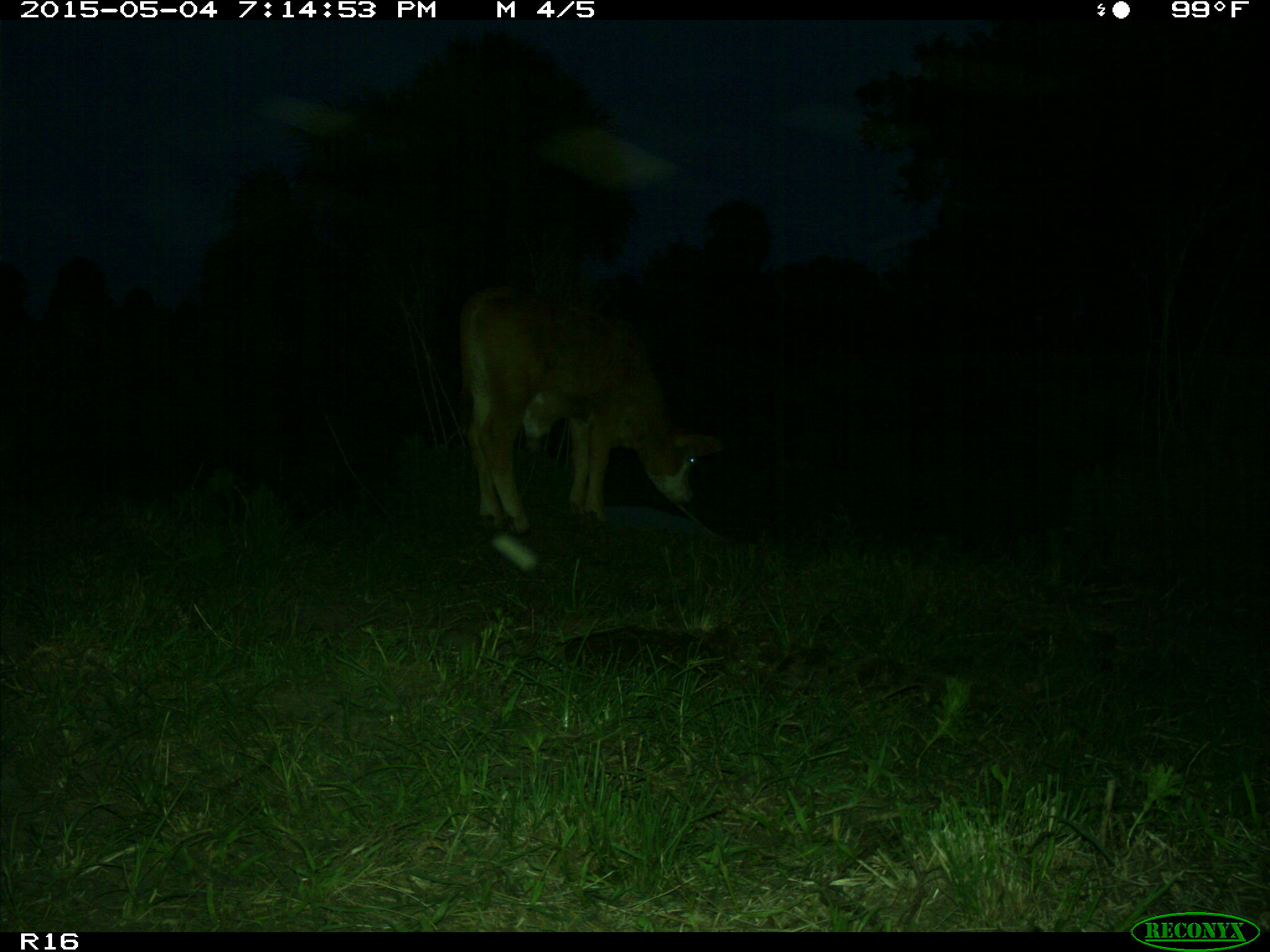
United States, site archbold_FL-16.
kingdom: Animalia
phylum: Chordata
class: Mammalia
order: Artiodactyla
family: Bovidae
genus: Bos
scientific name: Bos taurus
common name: domestic cow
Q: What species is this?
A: Bos taurus (domestic cow).